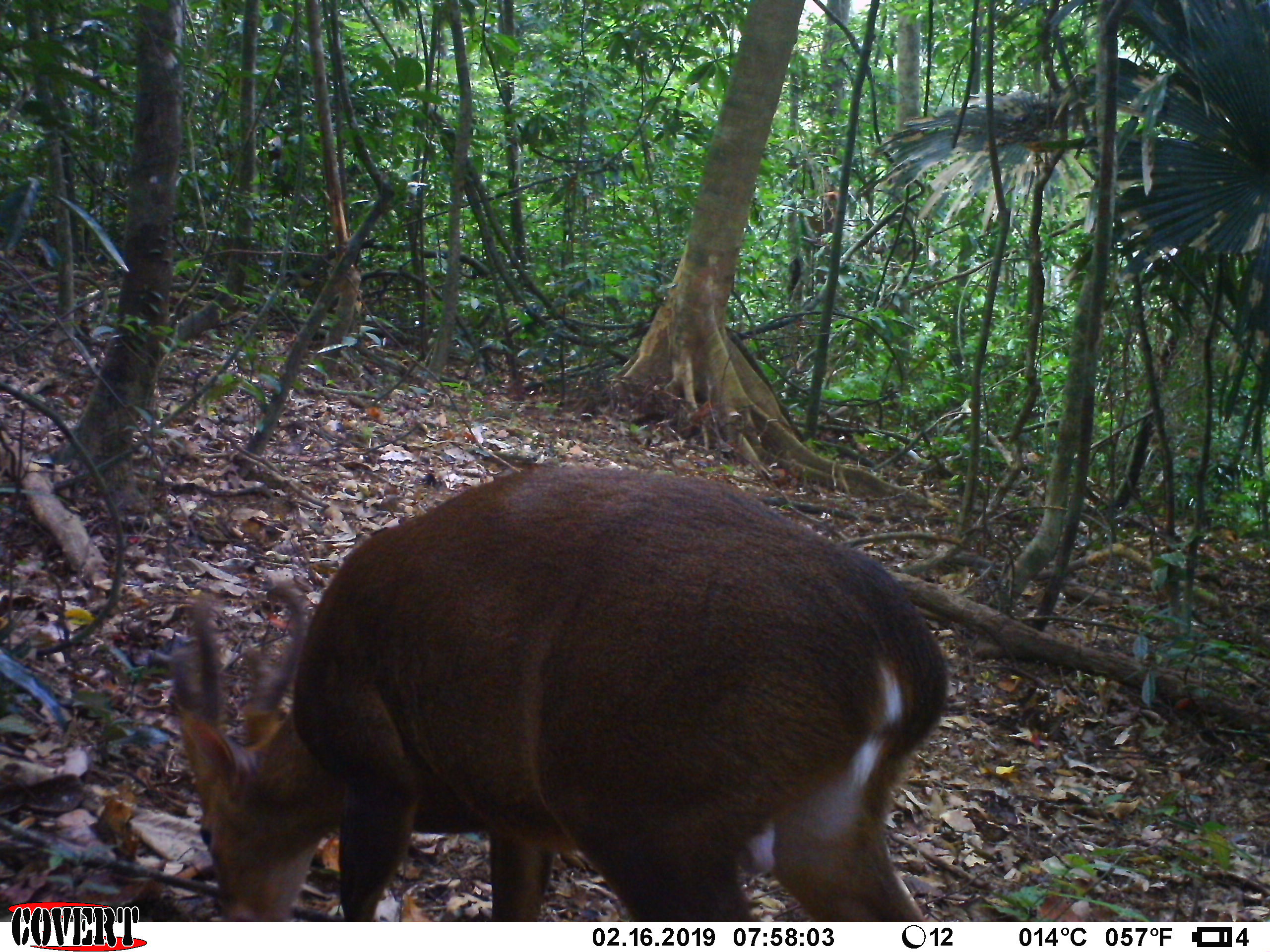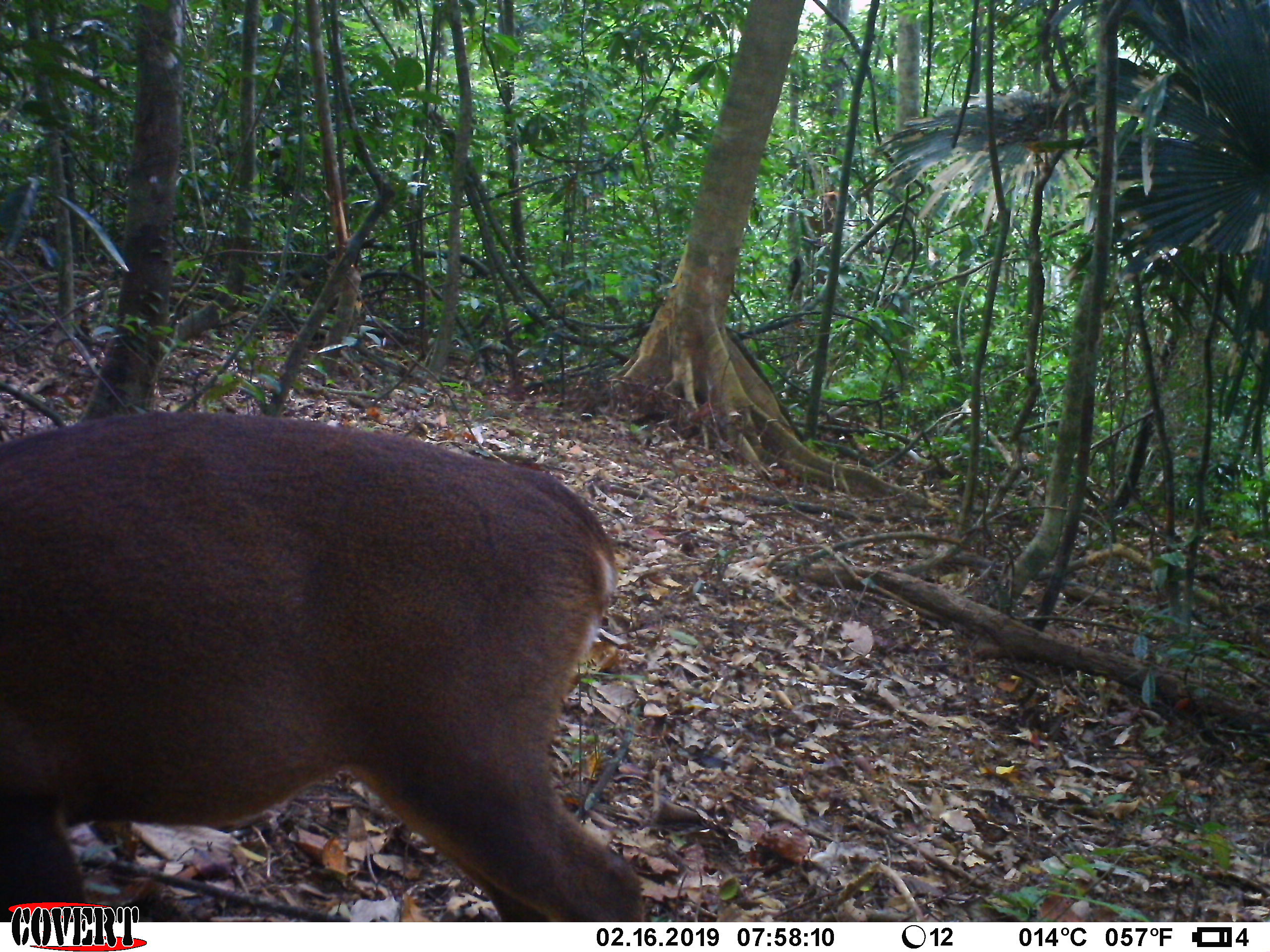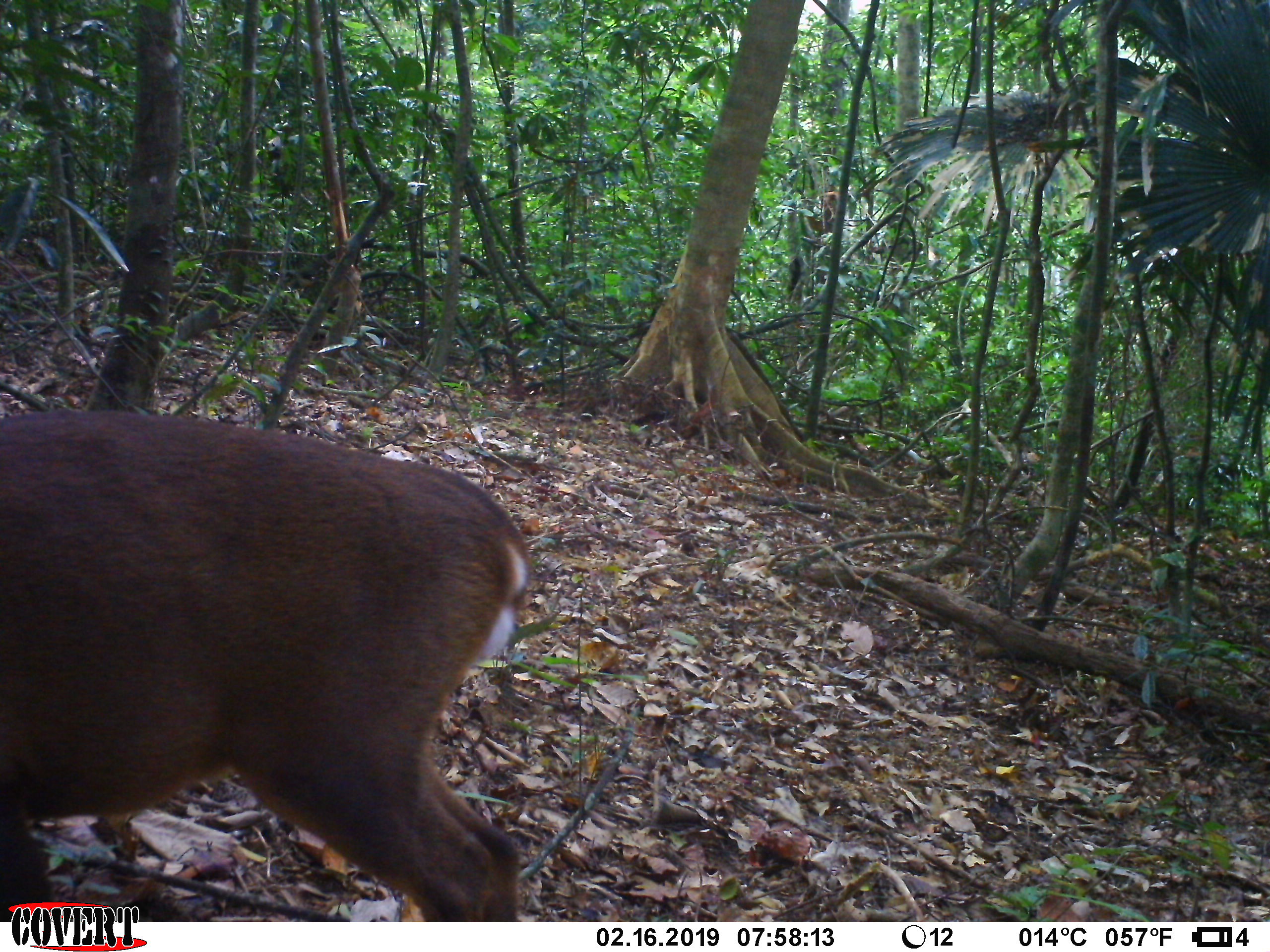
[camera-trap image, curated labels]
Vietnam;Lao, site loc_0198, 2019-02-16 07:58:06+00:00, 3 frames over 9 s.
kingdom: Animalia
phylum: Chordata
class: Mammalia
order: Artiodactyla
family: Cervidae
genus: Muntiacus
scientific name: Muntiacus vuquangensis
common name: large-antlered muntjac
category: large antlered muntjac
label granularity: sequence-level